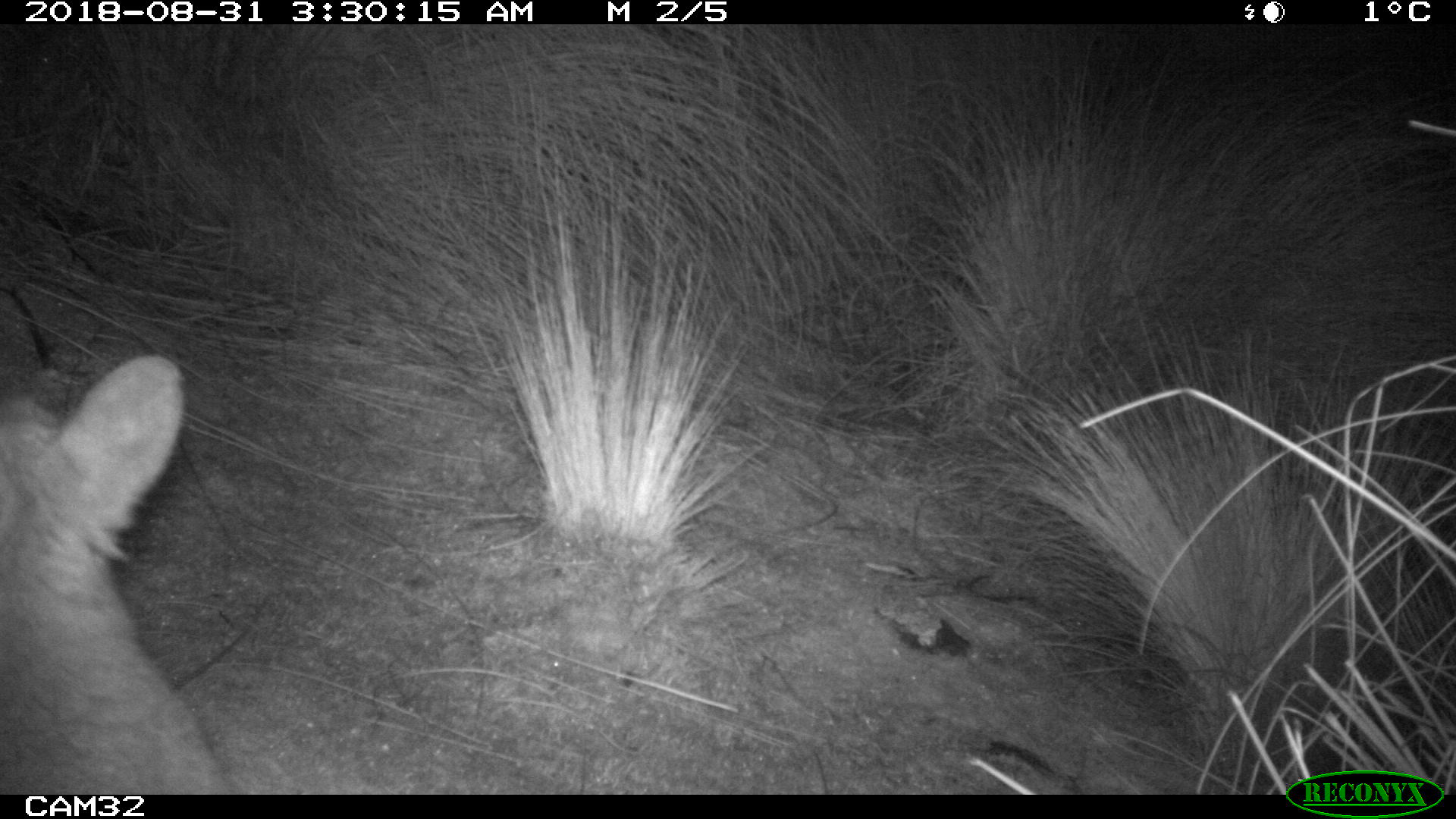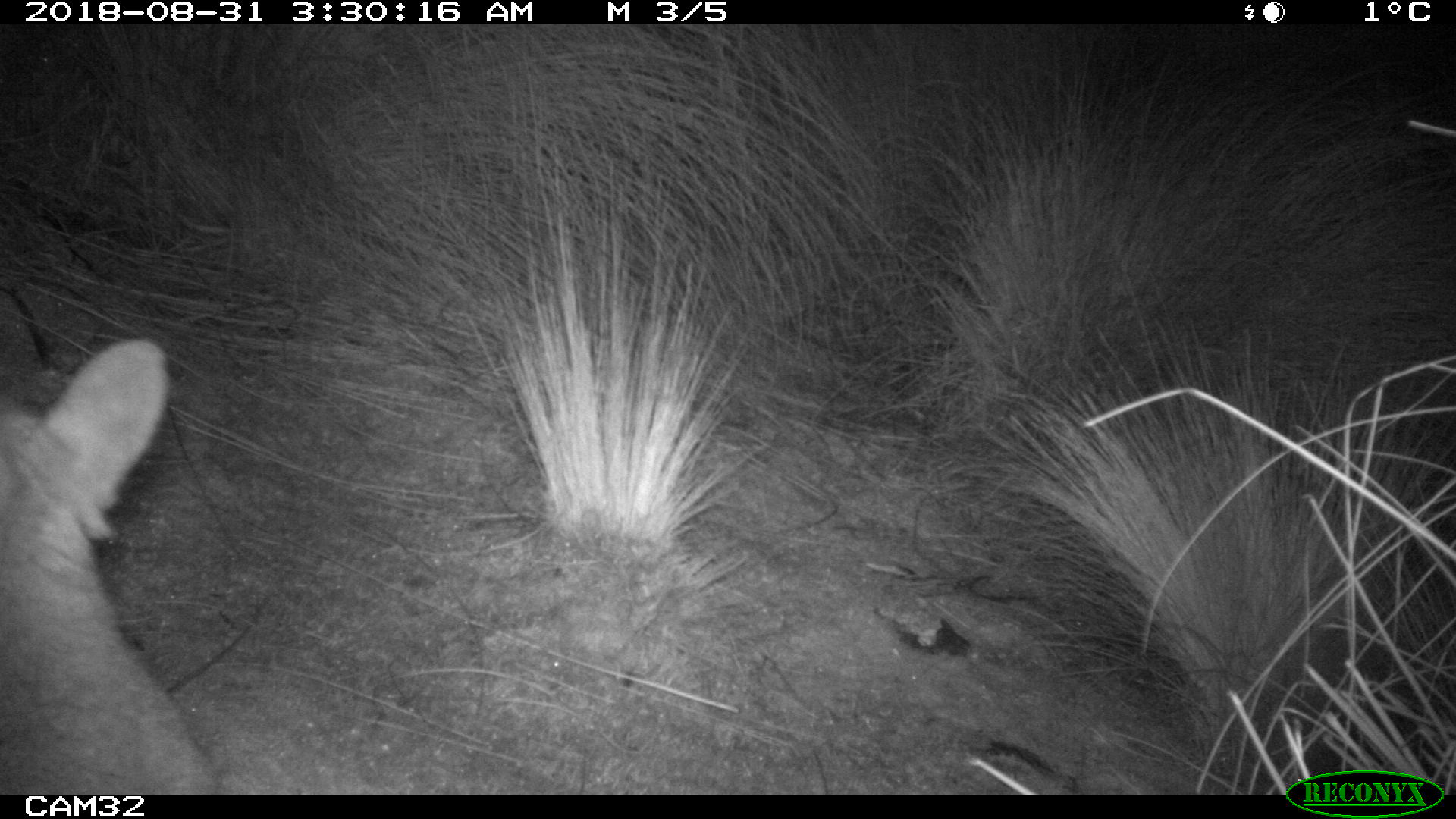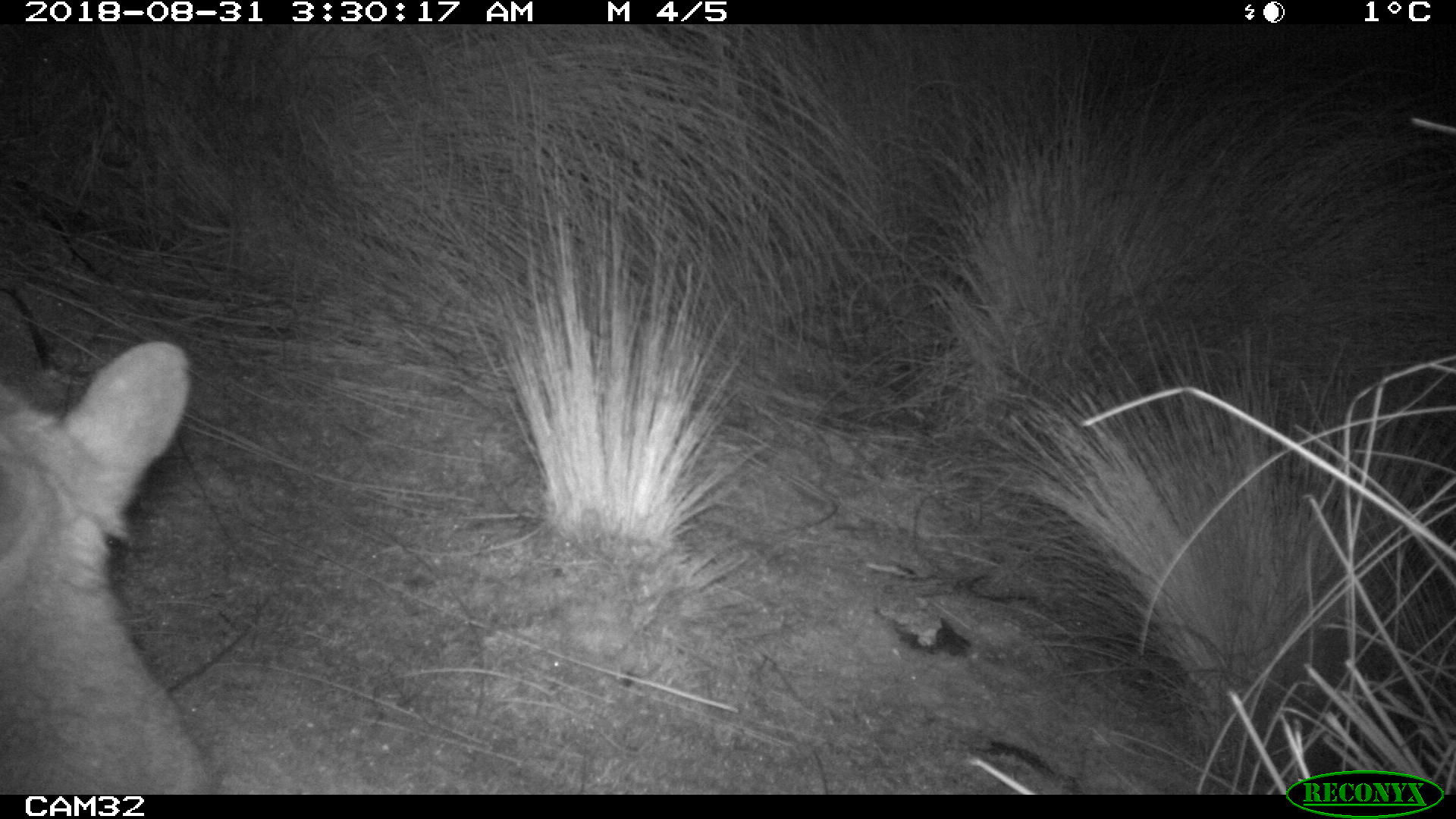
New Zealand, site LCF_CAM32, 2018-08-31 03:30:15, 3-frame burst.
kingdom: Animalia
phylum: Chordata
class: Mammalia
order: Diprotodontia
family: Macropodidae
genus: Notamacropus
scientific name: Notamacropus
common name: wallaby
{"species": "wallaby (Notamacropus)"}